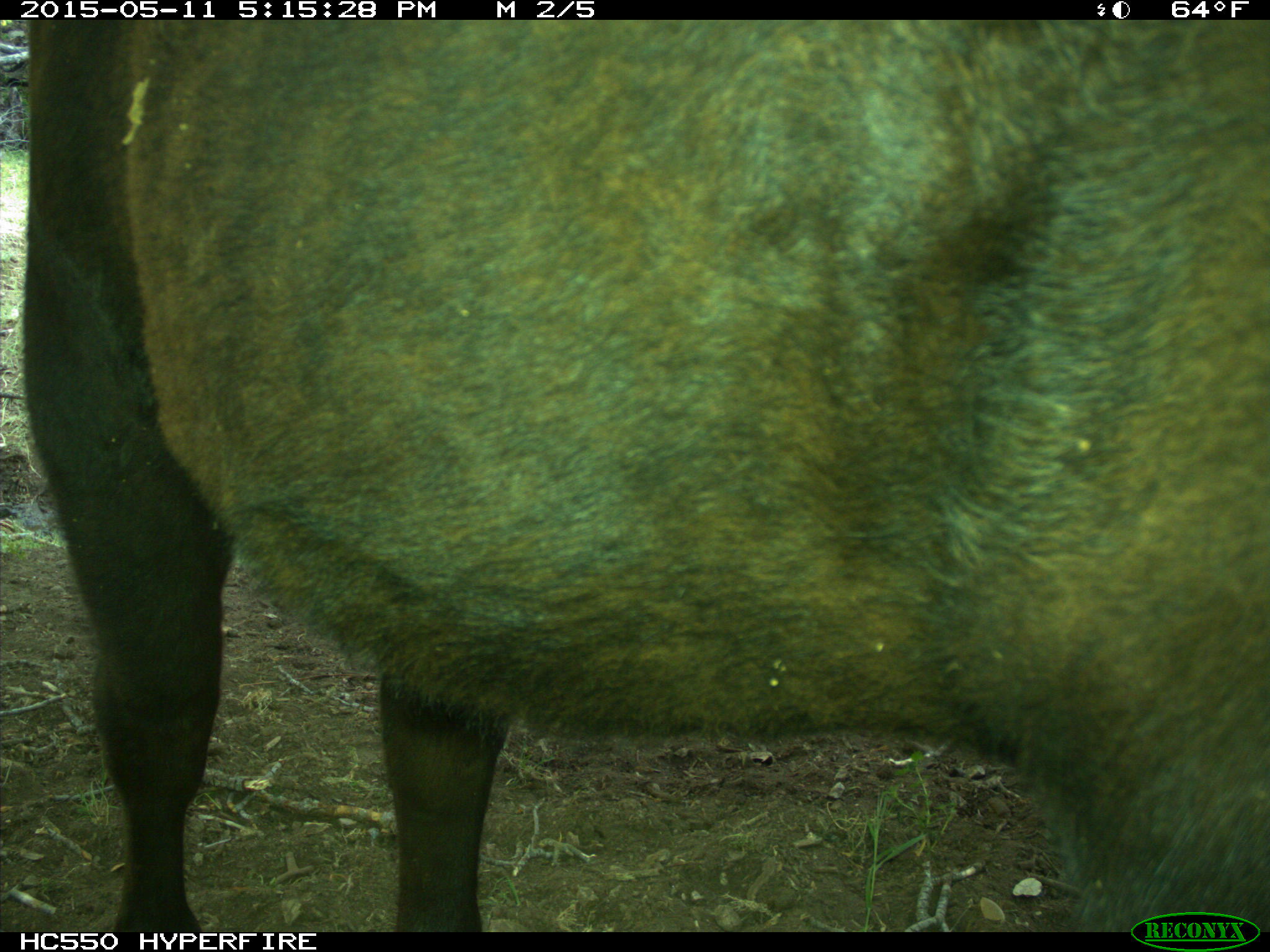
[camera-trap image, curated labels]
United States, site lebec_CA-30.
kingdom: Animalia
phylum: Chordata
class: Mammalia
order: Artiodactyla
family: Bovidae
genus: Bos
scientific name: Bos taurus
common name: domestic cow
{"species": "Bos taurus (domestic cow)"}